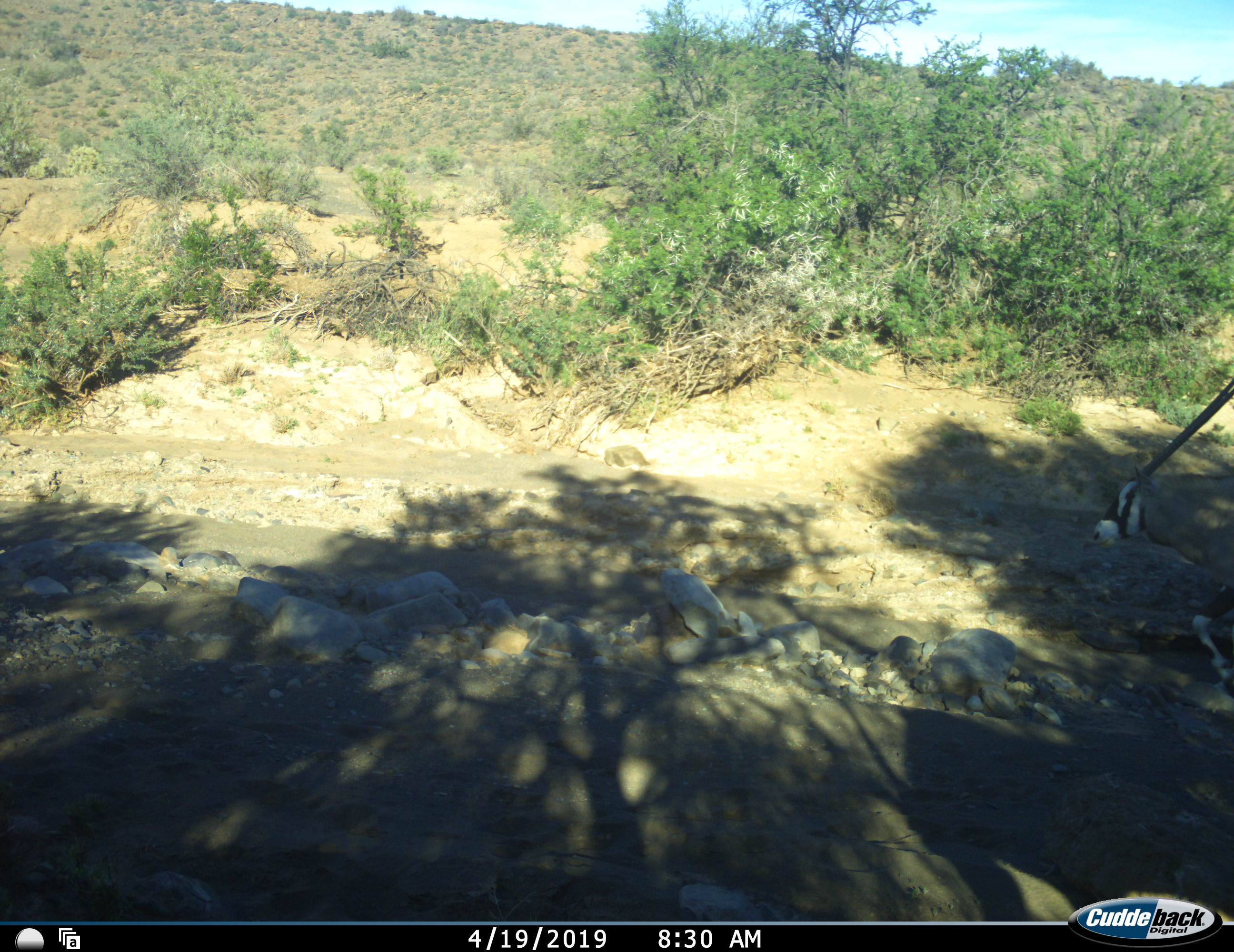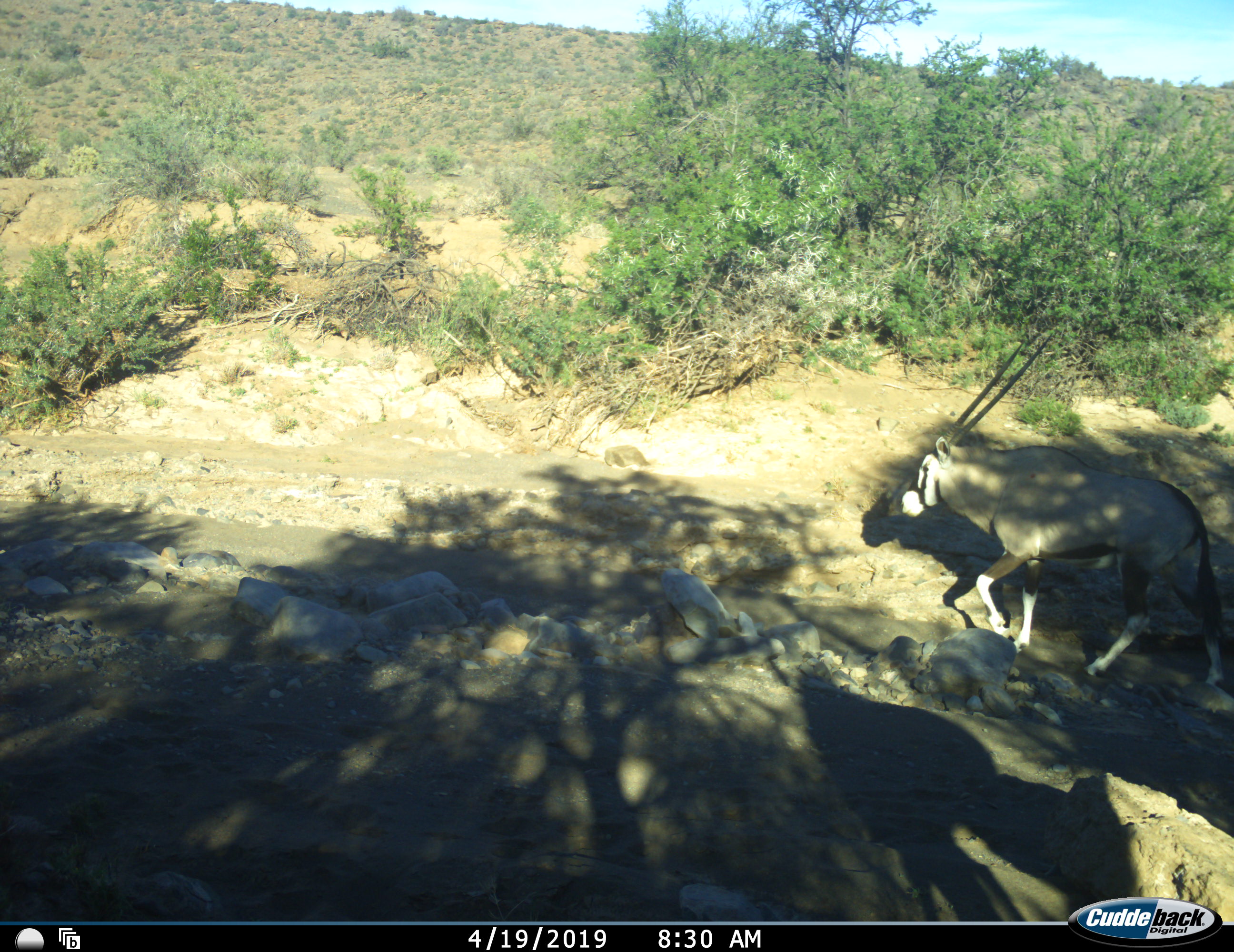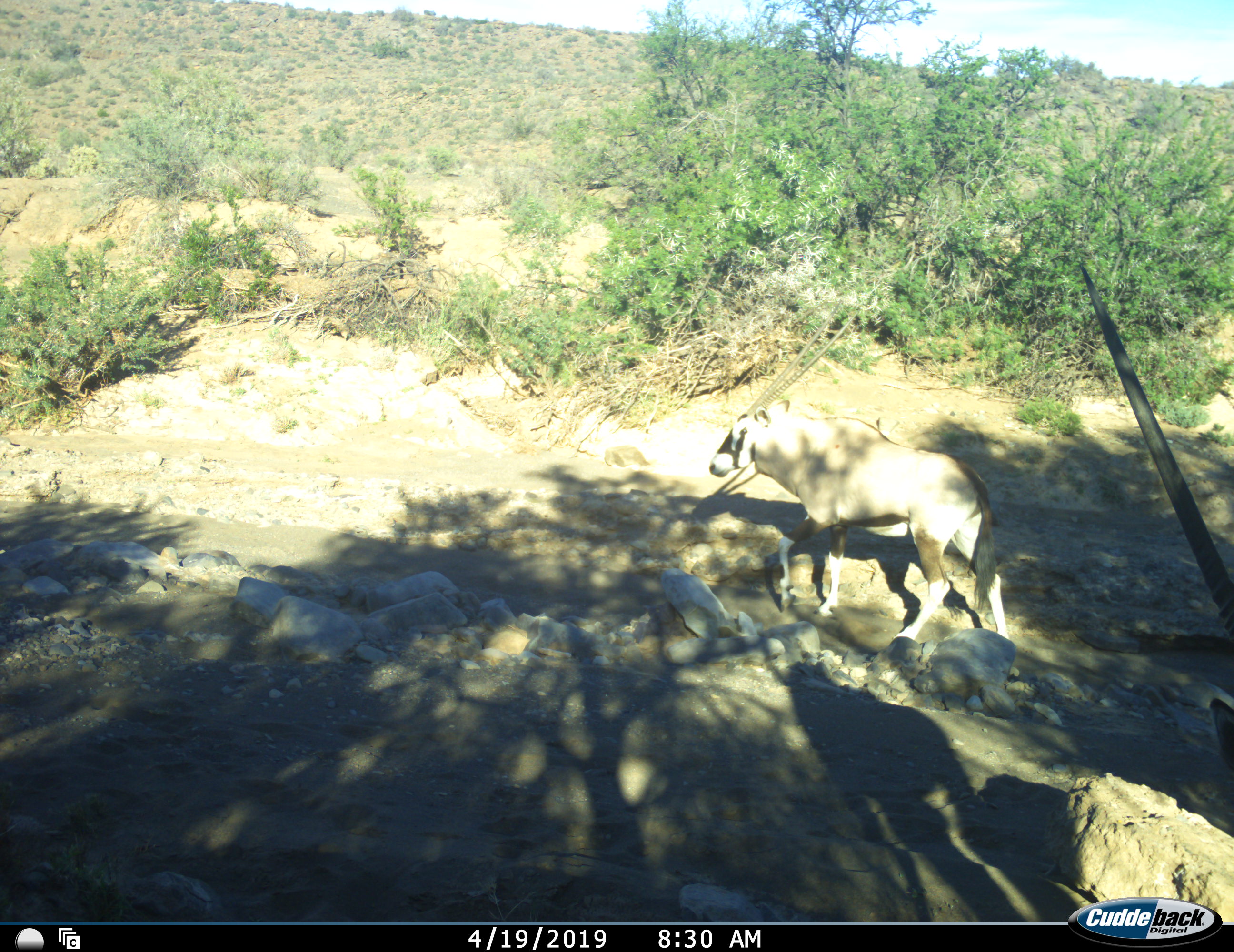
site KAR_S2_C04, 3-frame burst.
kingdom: Animalia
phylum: Chordata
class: Mammalia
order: Artiodactyla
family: Bovidae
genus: Oryx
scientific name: Oryx gazella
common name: gemsbok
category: oryx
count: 2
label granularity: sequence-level